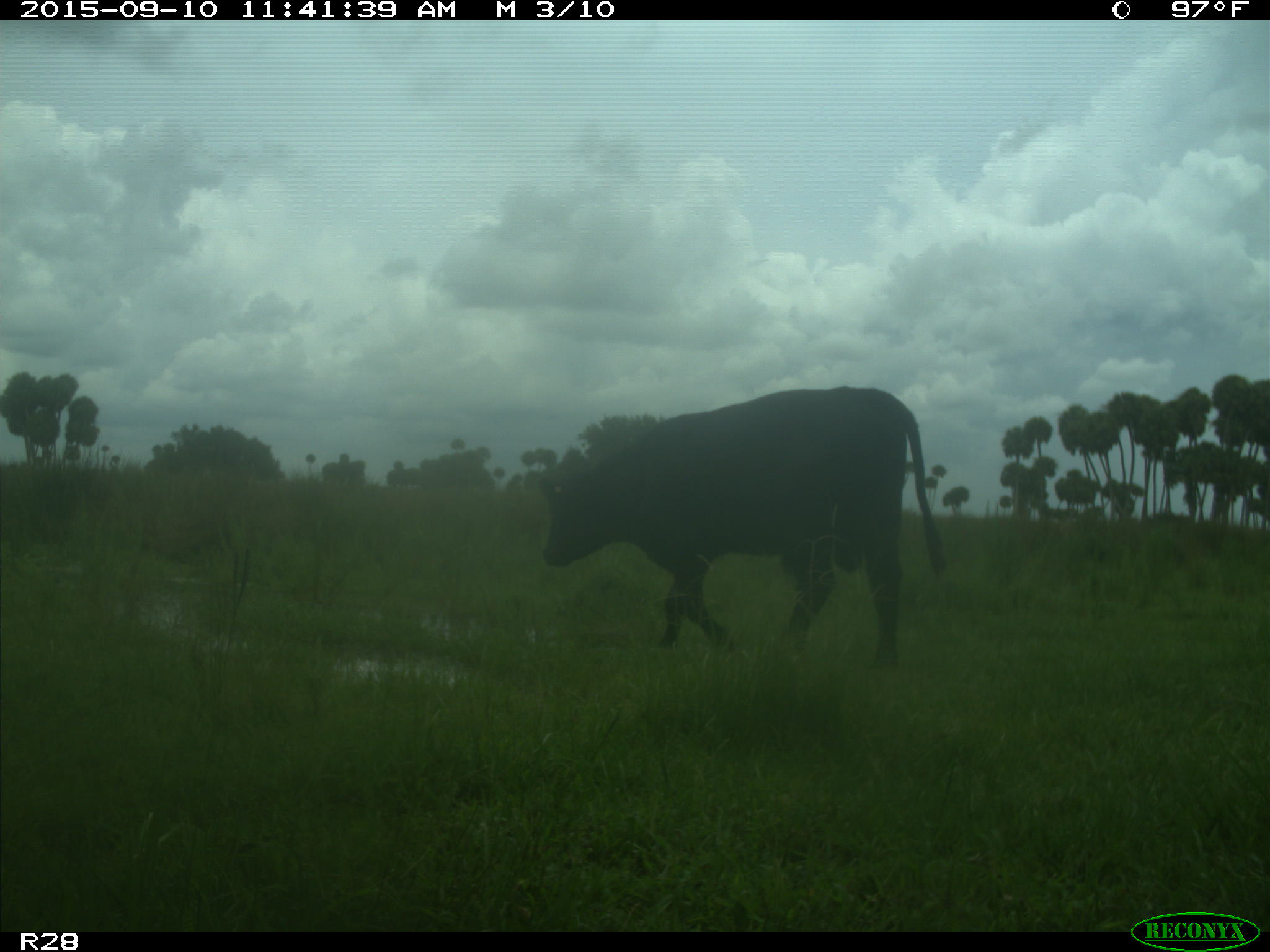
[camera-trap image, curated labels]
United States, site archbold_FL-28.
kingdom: Animalia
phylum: Chordata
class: Mammalia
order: Artiodactyla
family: Bovidae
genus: Bos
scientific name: Bos taurus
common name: domestic cow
Bos taurus (domestic cow).